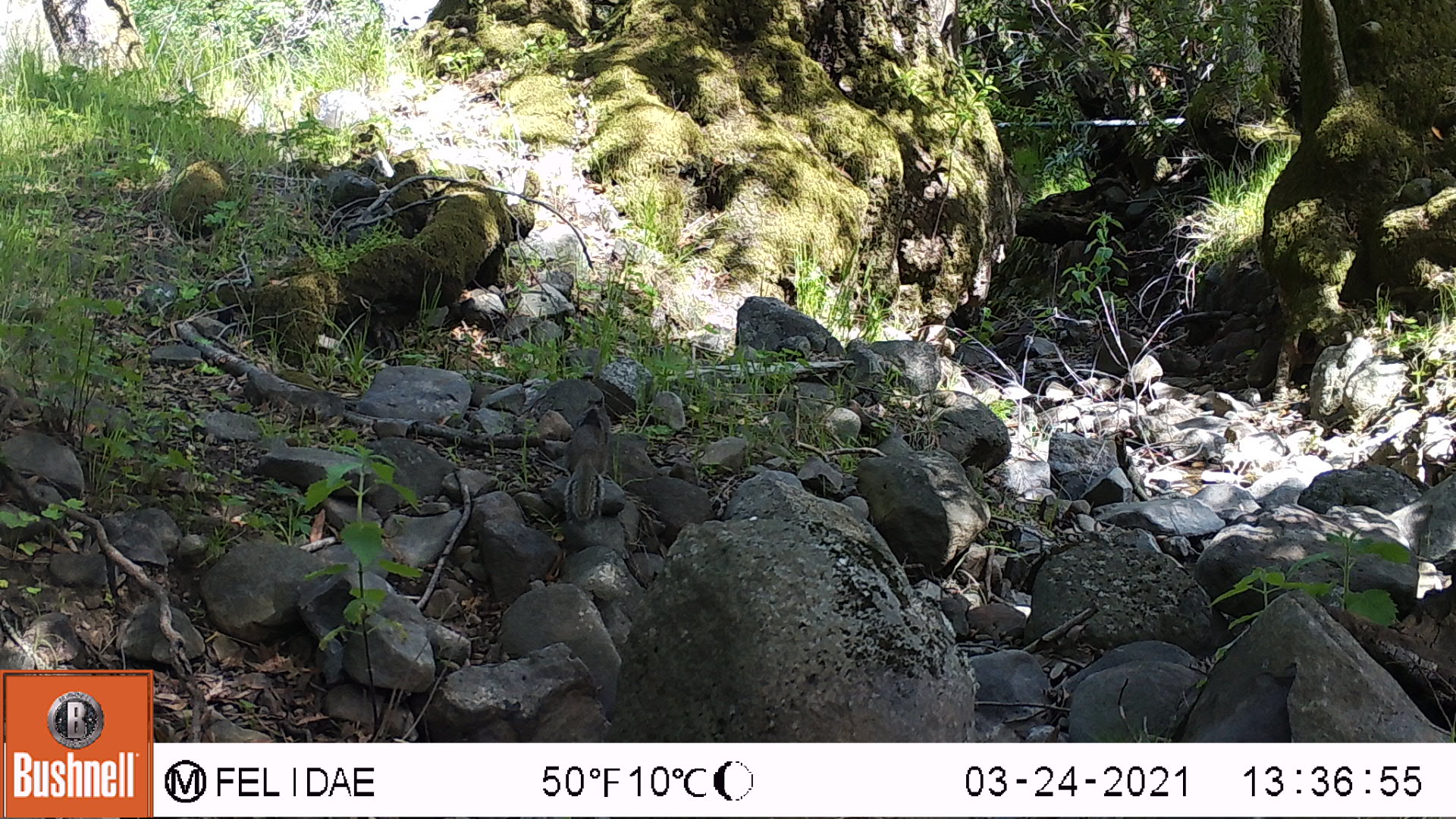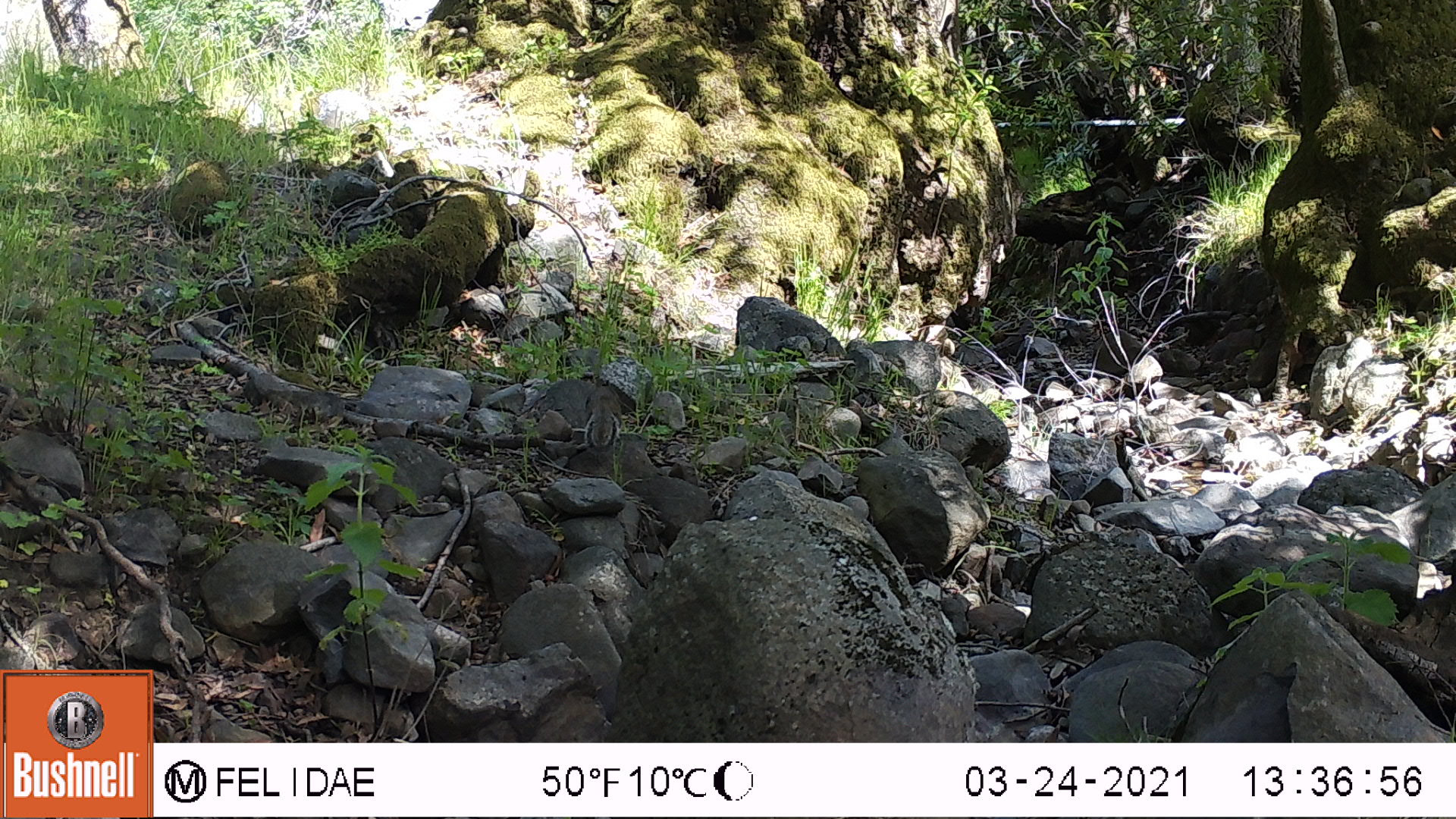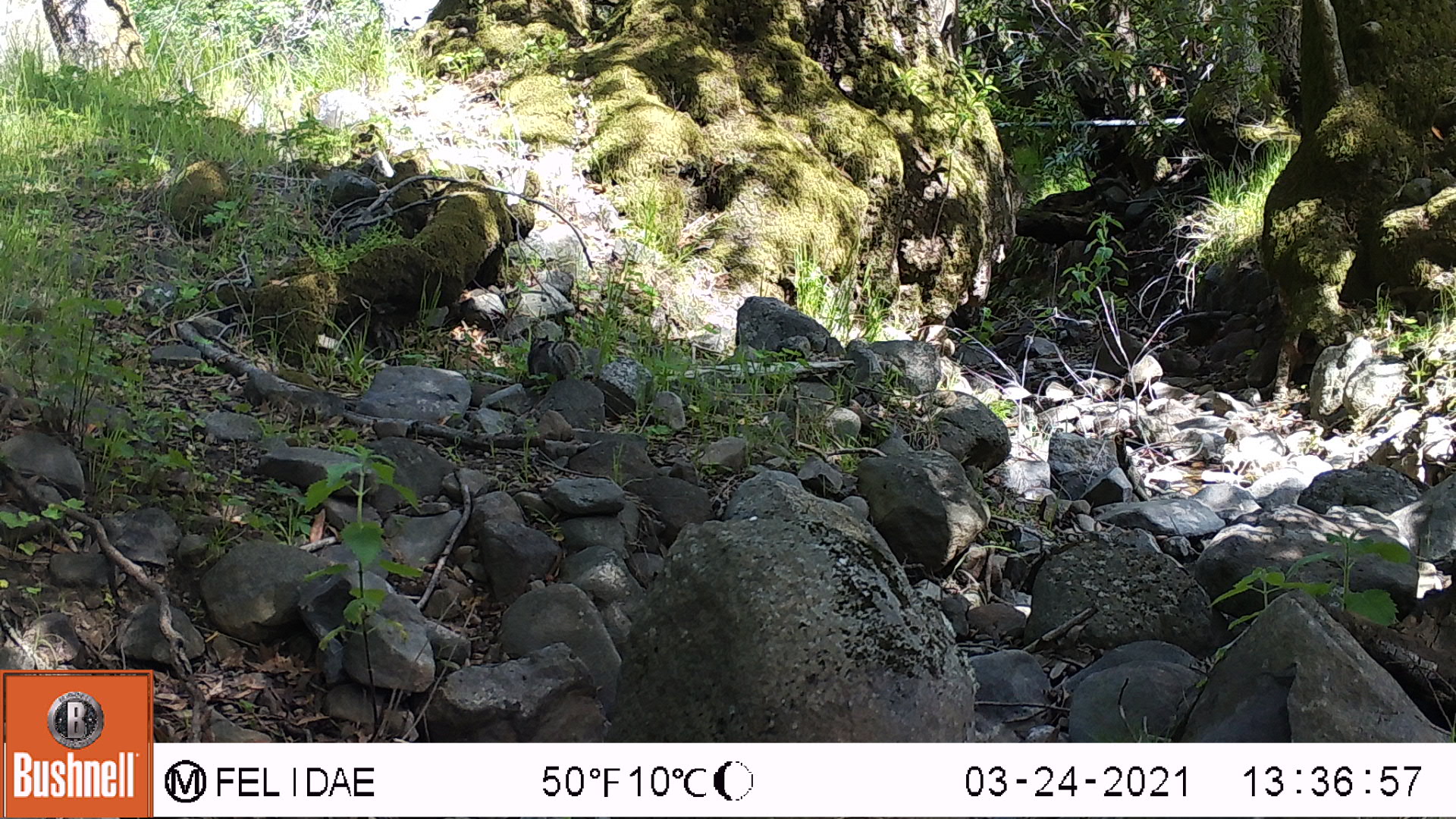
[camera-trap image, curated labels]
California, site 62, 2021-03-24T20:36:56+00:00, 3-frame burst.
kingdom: Animalia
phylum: Chordata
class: Mammalia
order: Rodentia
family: Sciuridae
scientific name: Sciuridae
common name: squirrel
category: unknown squirrel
Unknown squirrel (squirrel) (Sciuridae).